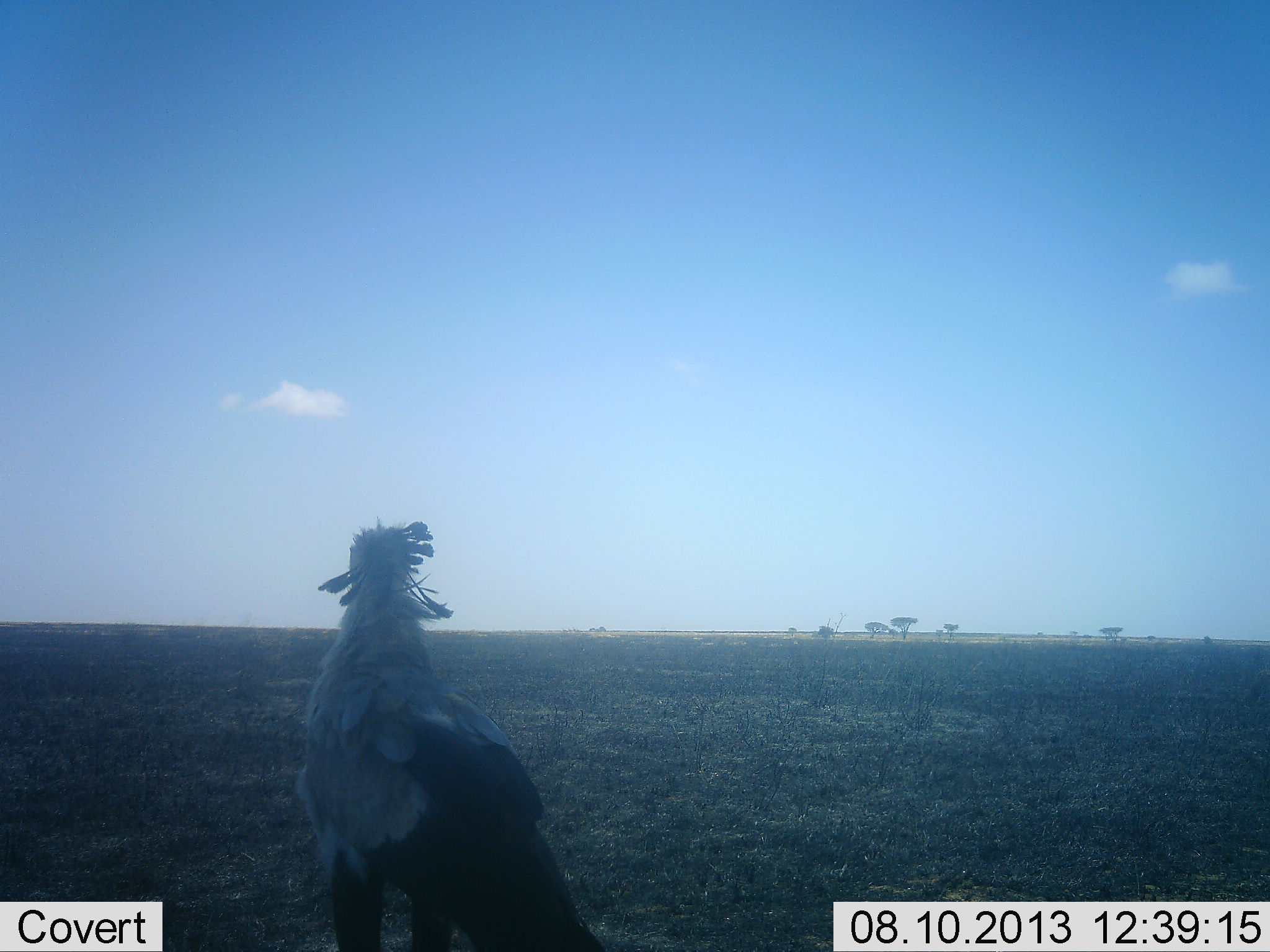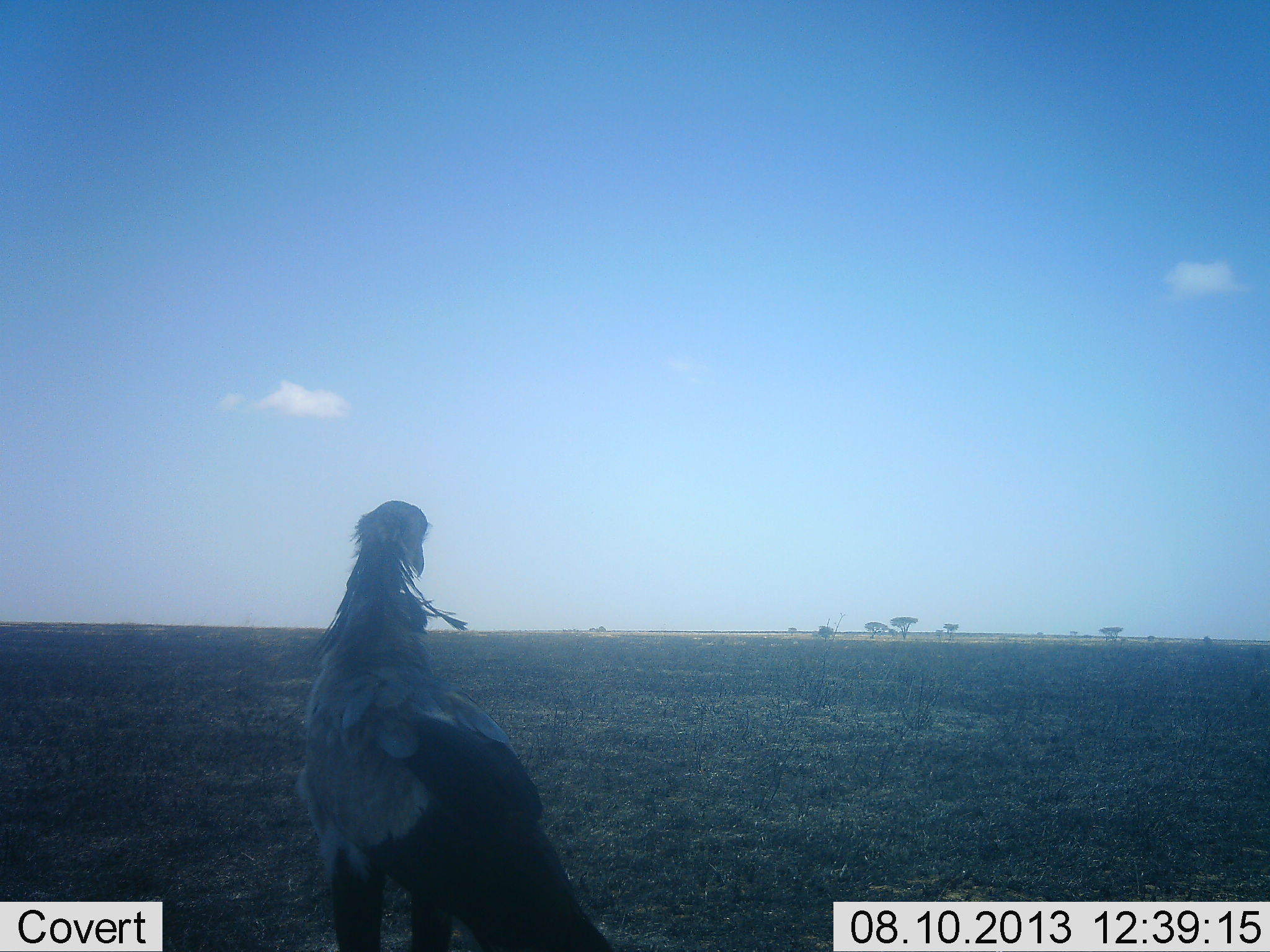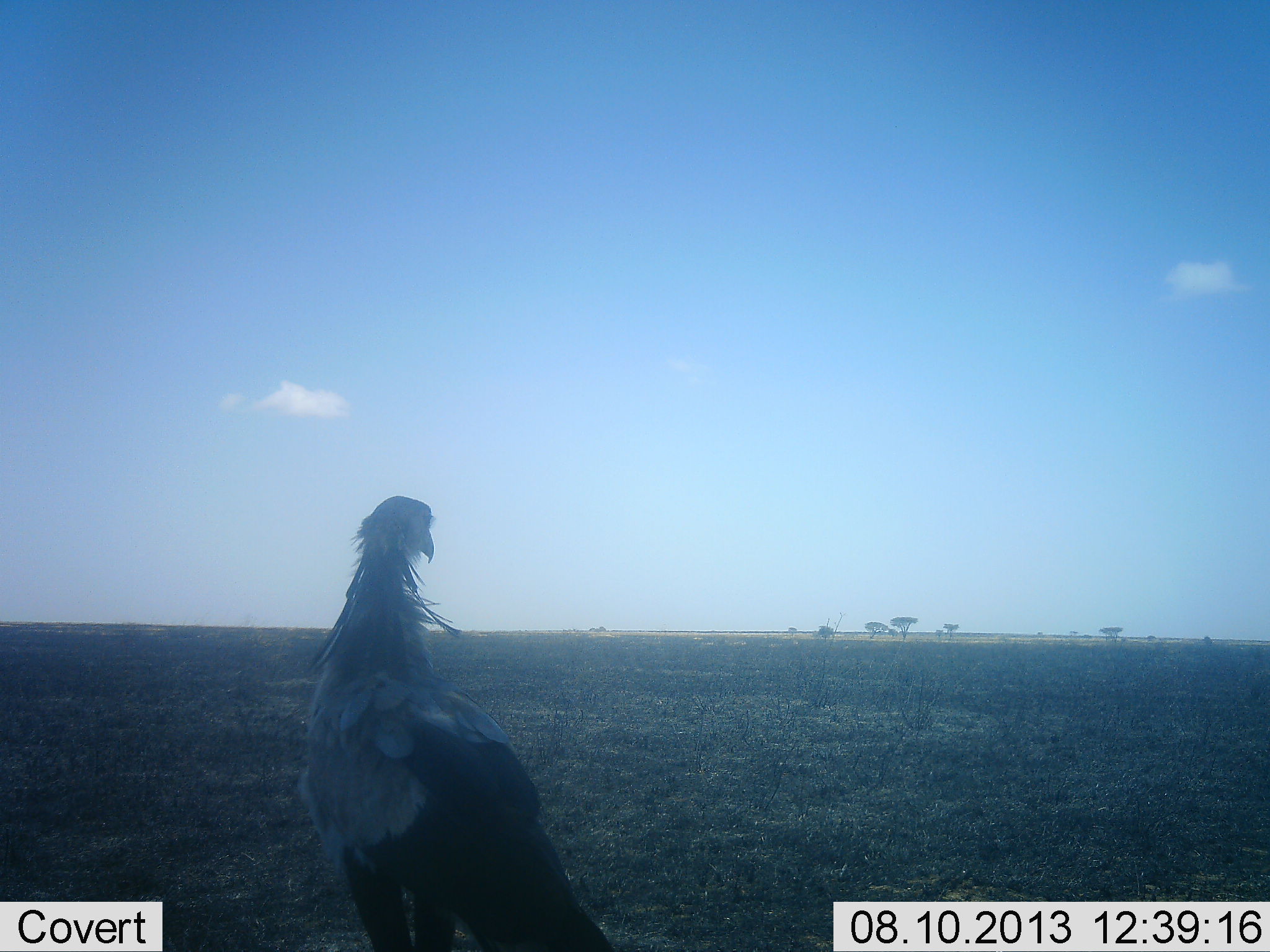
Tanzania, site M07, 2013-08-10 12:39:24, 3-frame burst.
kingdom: Animalia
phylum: Chordata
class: Aves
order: Accipitriformes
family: Sagittariidae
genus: Sagittarius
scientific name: Sagittarius serpentarius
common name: secretary bird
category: secretarybird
Secretarybird (secretary bird) (Sagittarius serpentarius), count 1. Behavior (volunteer vote fractions): standing 84%, resting 0%, moving 21%, interacting 0%. Young present (vote fraction): 0%. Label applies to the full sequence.